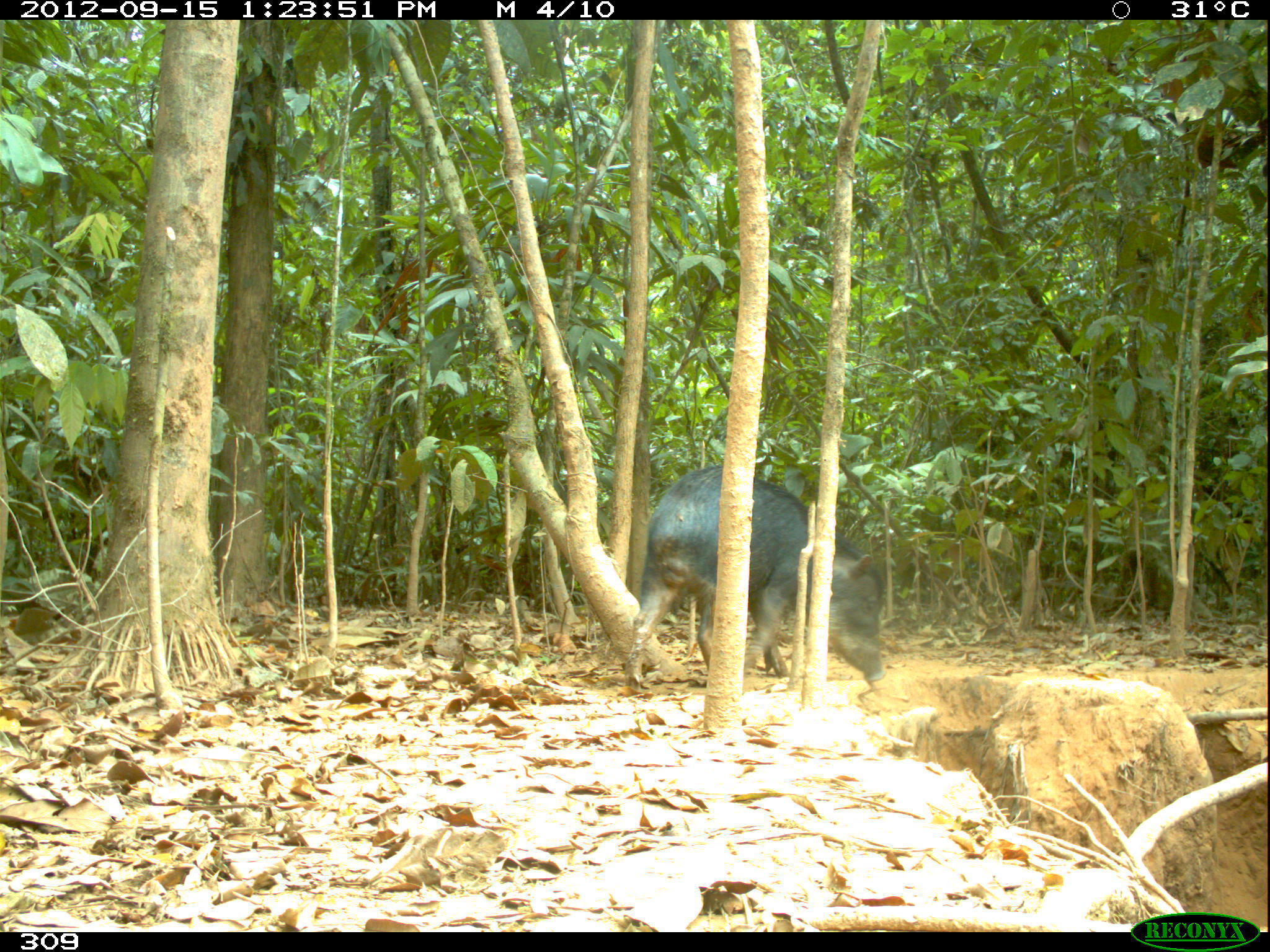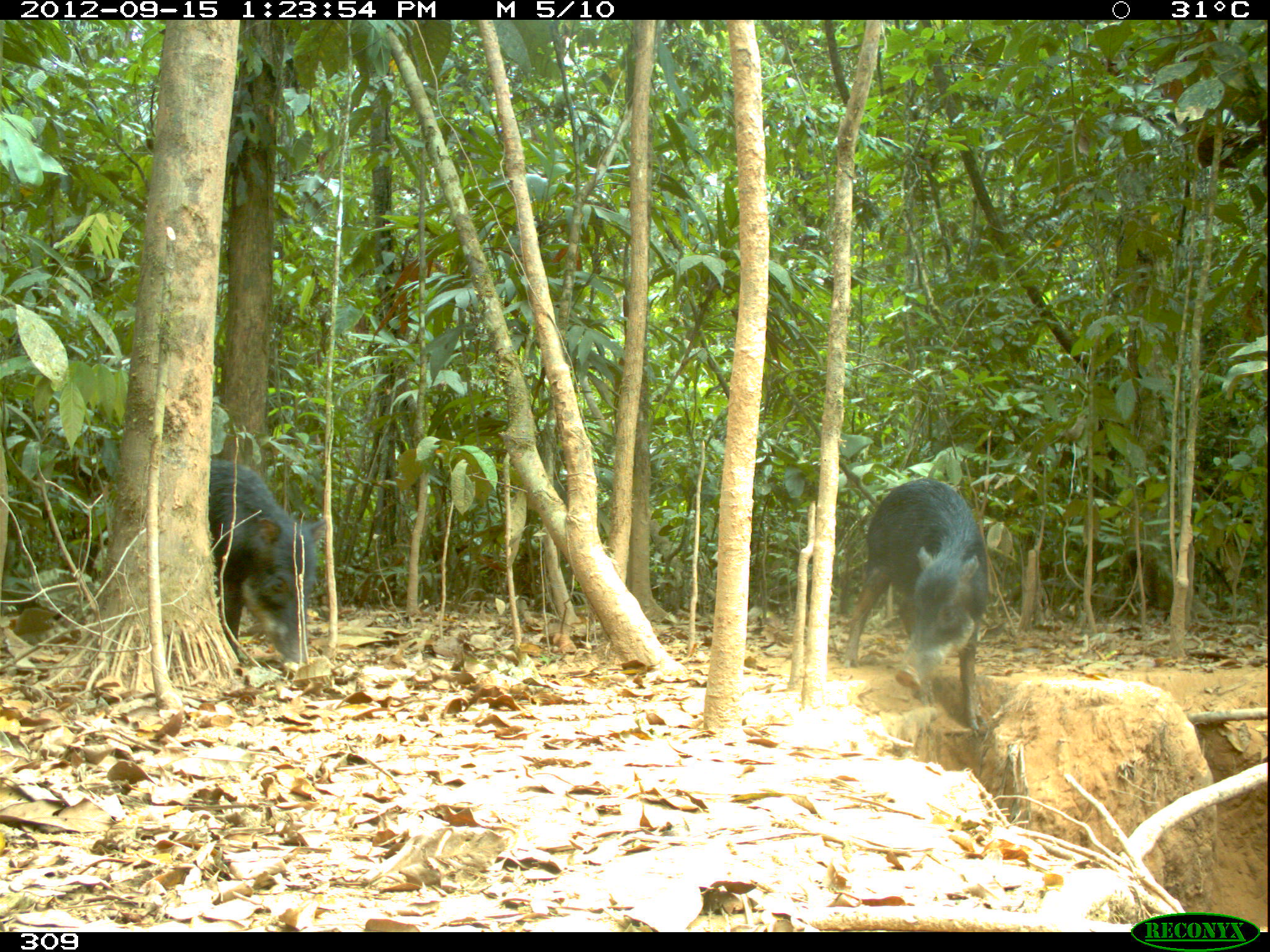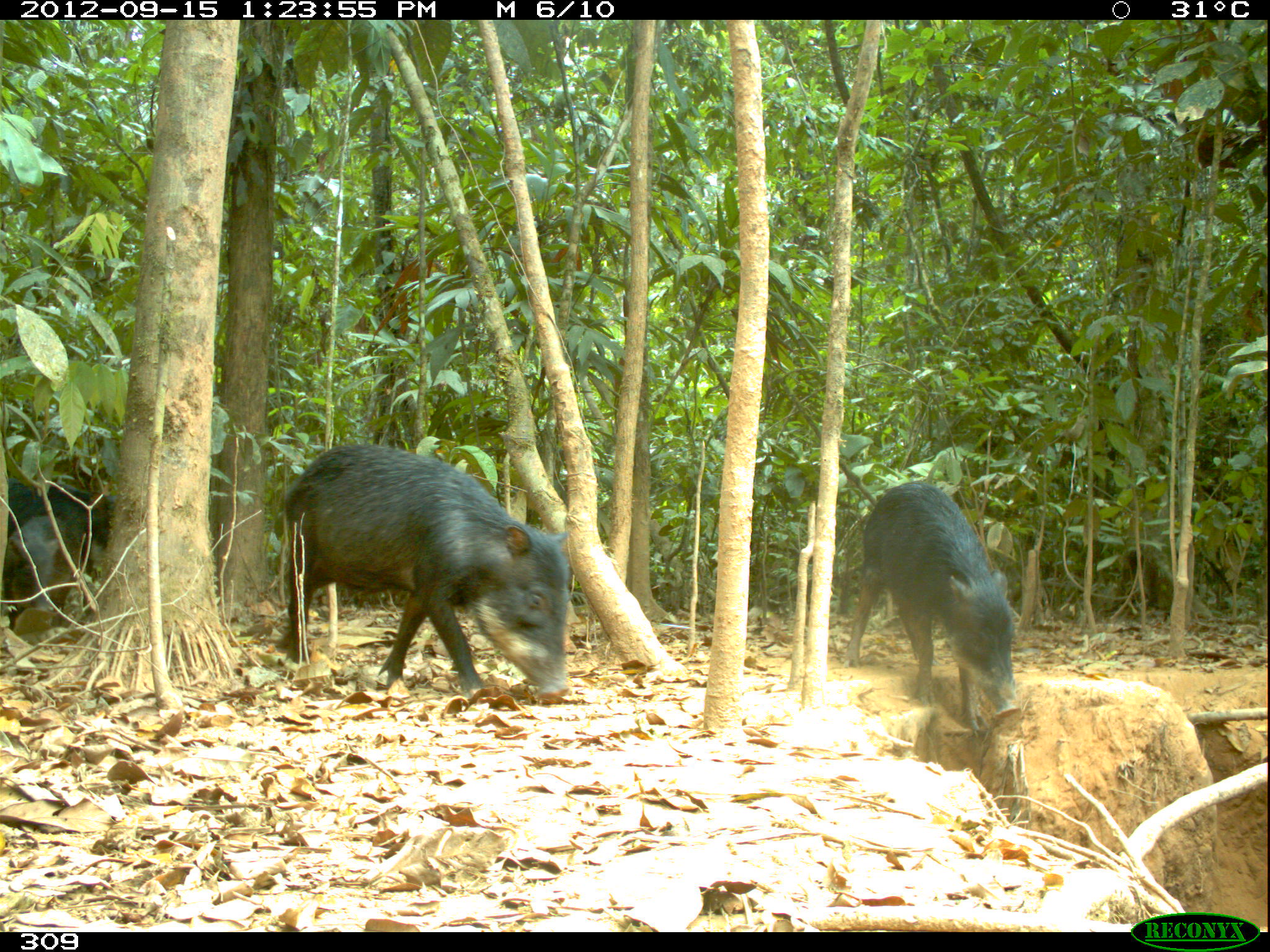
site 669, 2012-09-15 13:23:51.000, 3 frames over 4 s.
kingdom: Animalia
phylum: Chordata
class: Mammalia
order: Artiodactyla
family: Tayassuidae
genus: Tayassu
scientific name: Tayassu pecari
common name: white-lipped peccary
Tayassu pecari (white-lipped peccary).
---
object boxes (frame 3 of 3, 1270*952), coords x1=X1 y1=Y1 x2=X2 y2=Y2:
tayassu pecari: x1=281 y1=441 x2=570 y2=699; x1=843 y1=479 x2=1010 y2=733; x1=7 y1=473 x2=121 y2=614; x1=3 y1=515 x2=80 y2=643